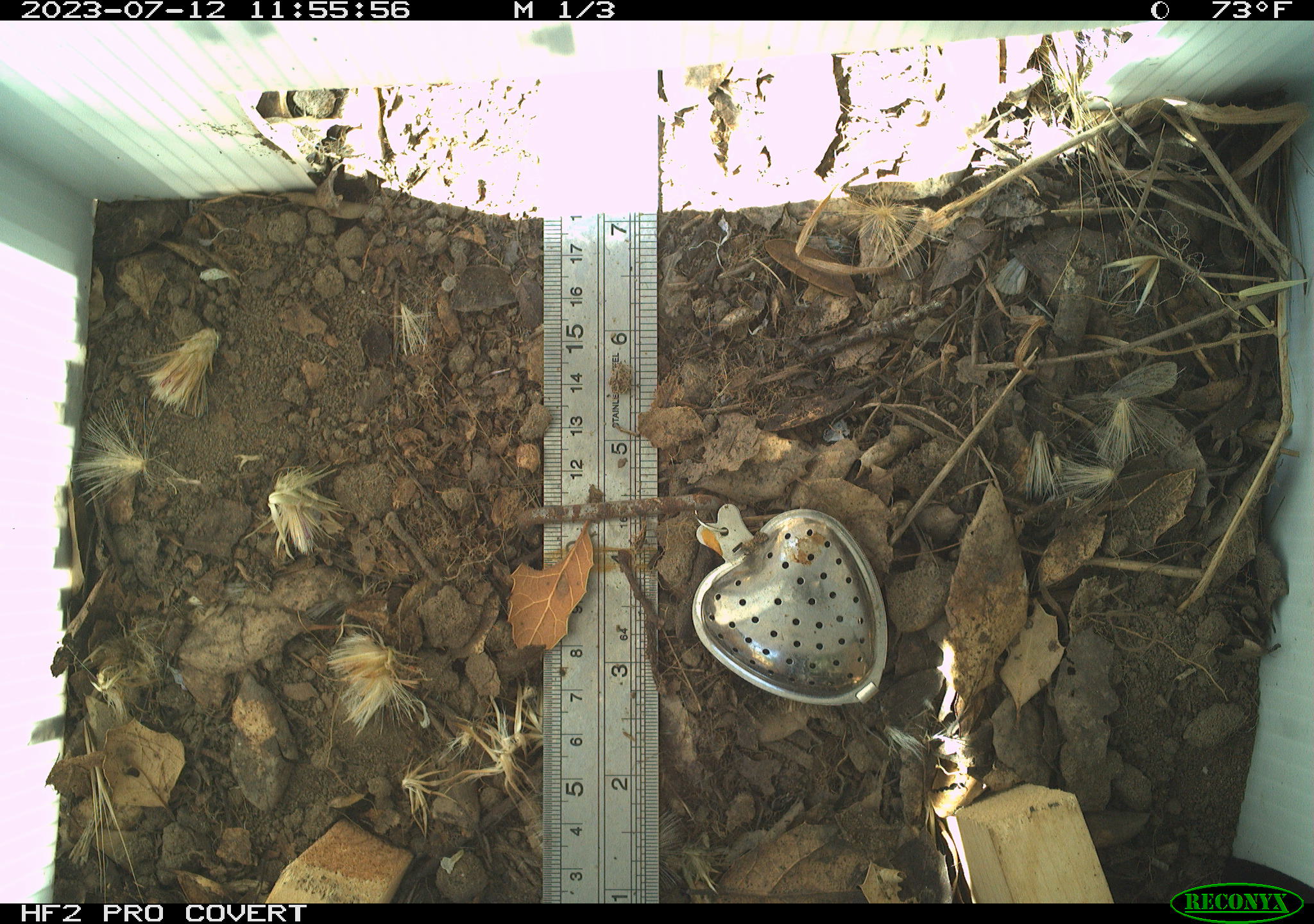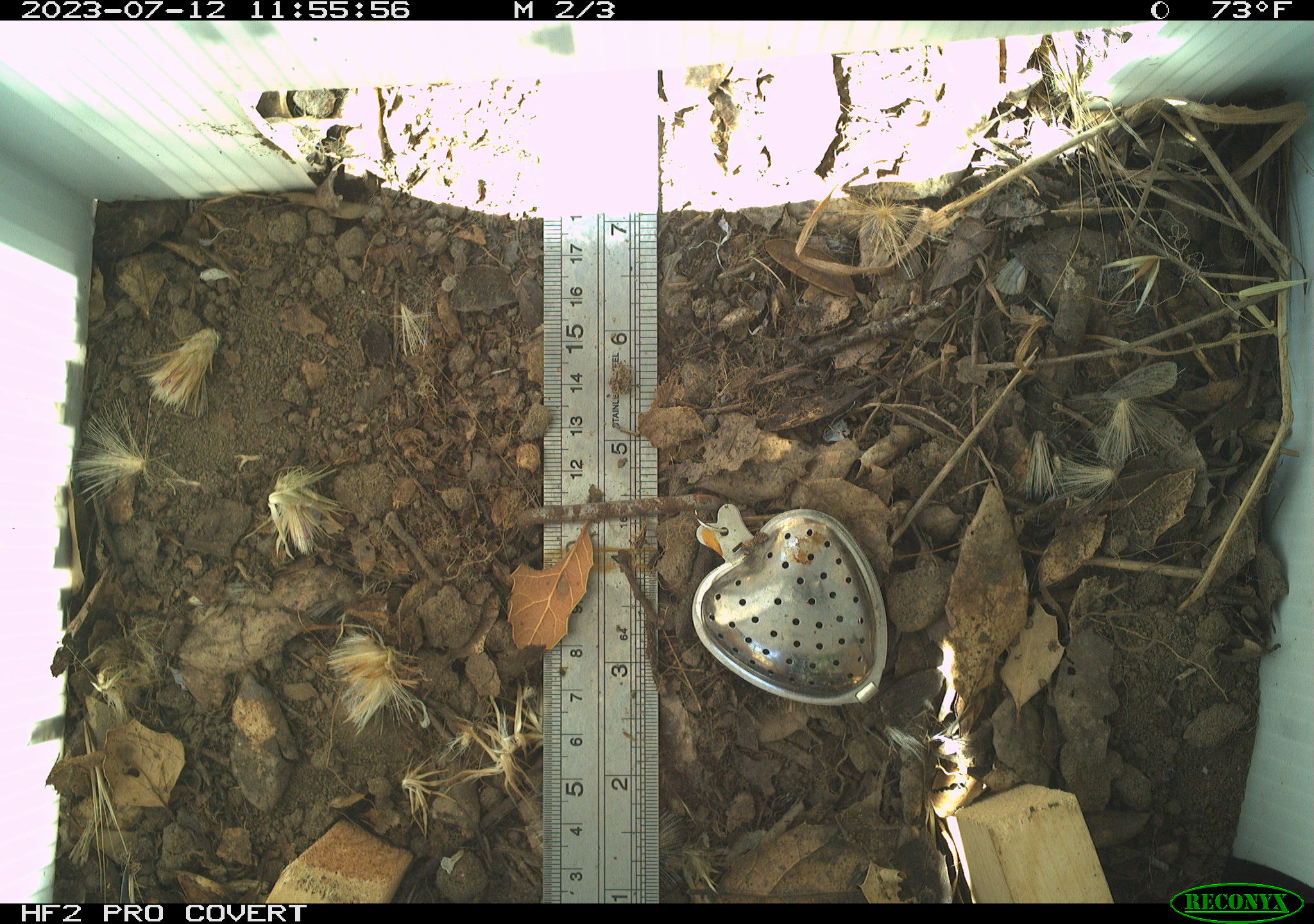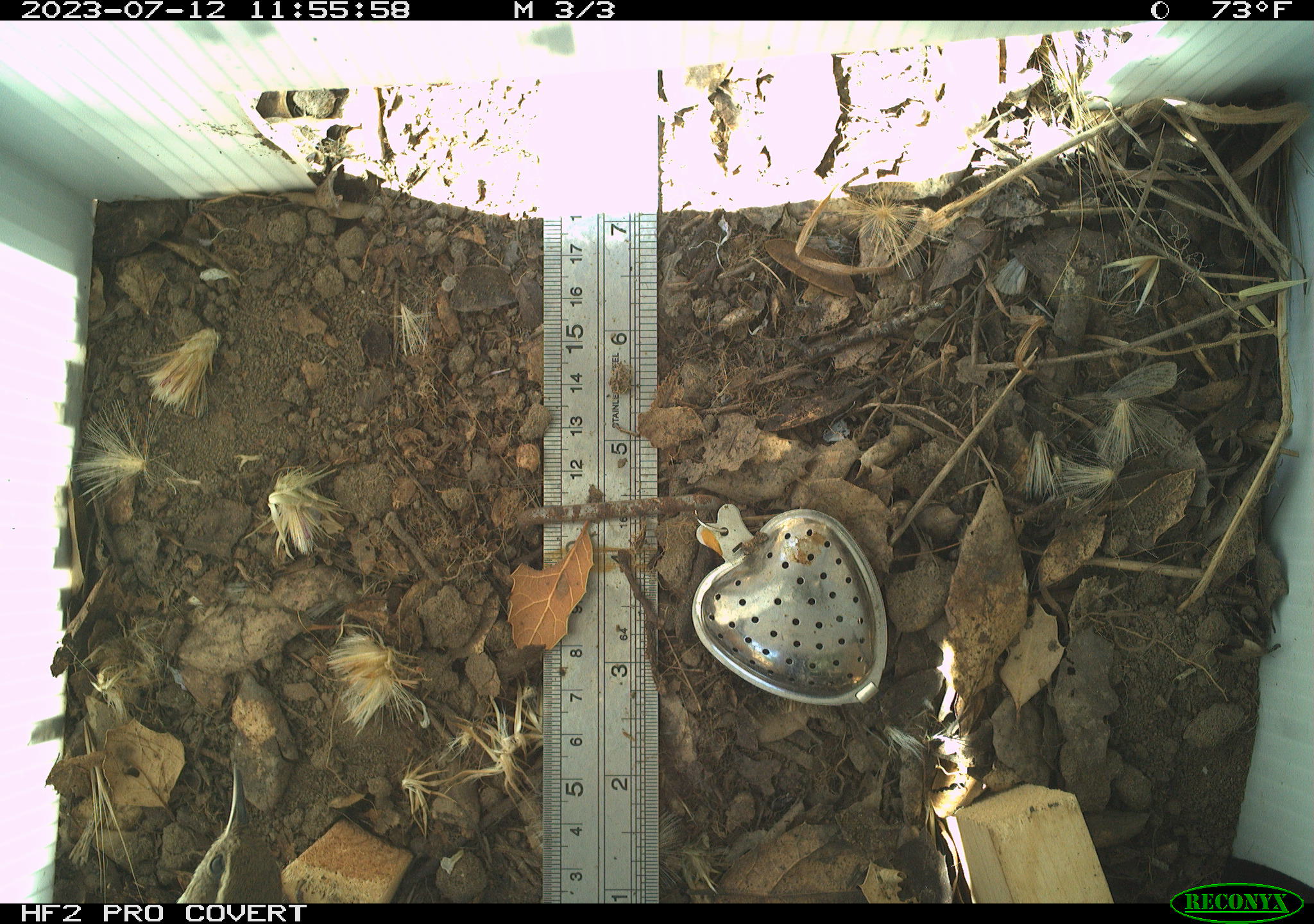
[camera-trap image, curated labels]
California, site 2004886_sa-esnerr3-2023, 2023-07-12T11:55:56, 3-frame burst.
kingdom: Animalia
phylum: Chordata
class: Aves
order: Passeriformes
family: Troglodytidae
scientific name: Troglodytidae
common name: wren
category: troglodytidae family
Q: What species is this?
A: Troglodytidae family (wren) (Troglodytidae).